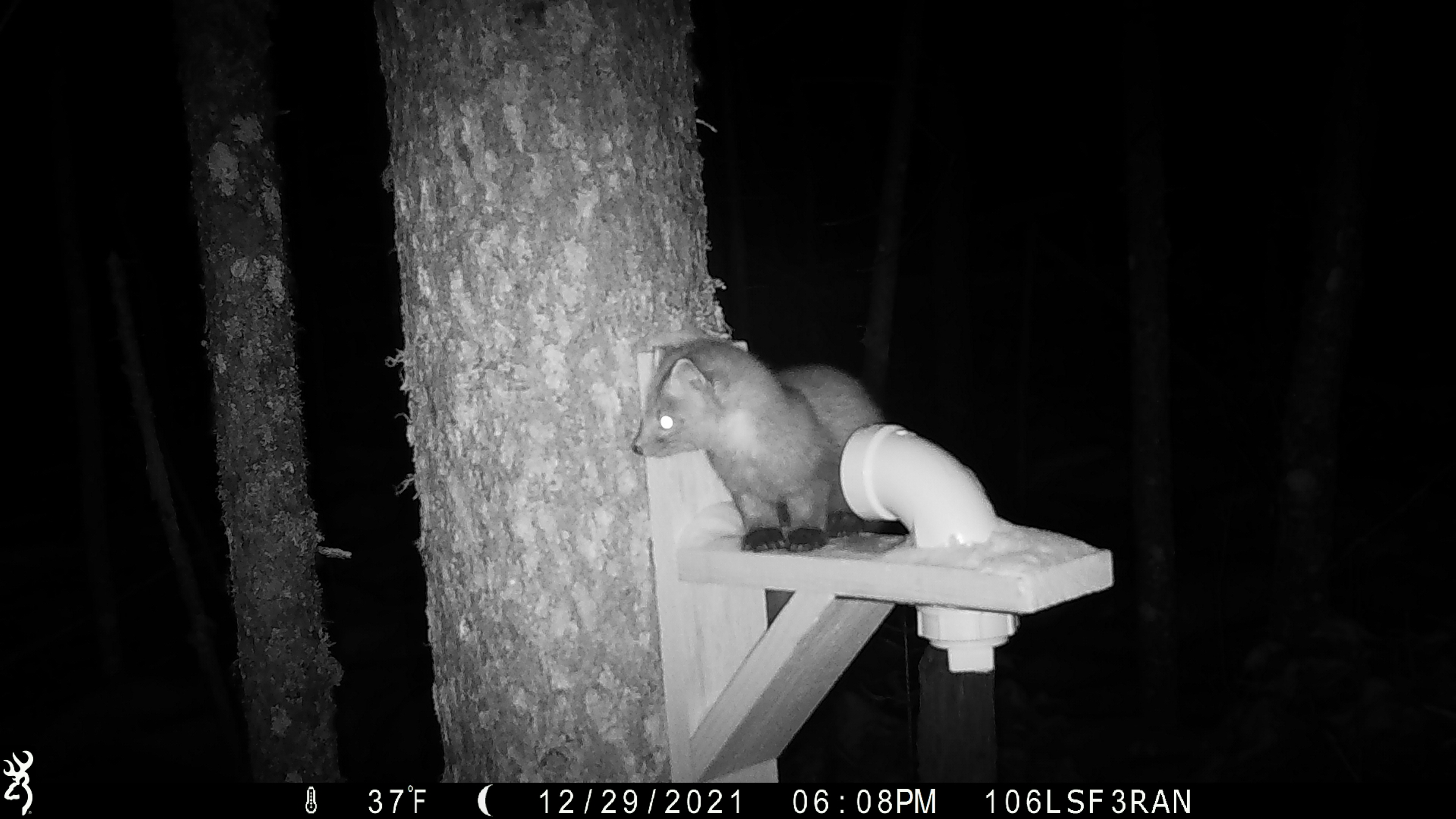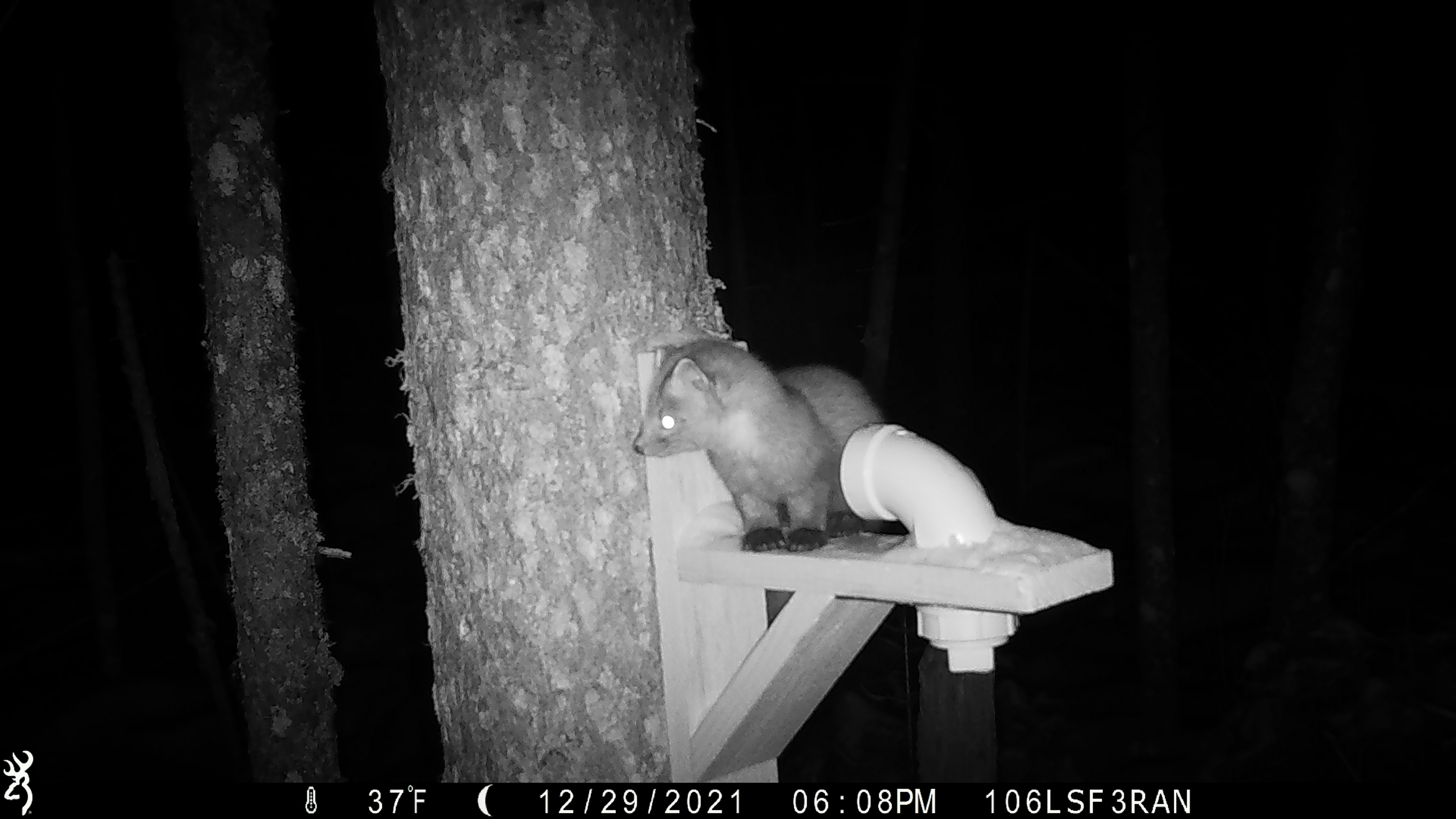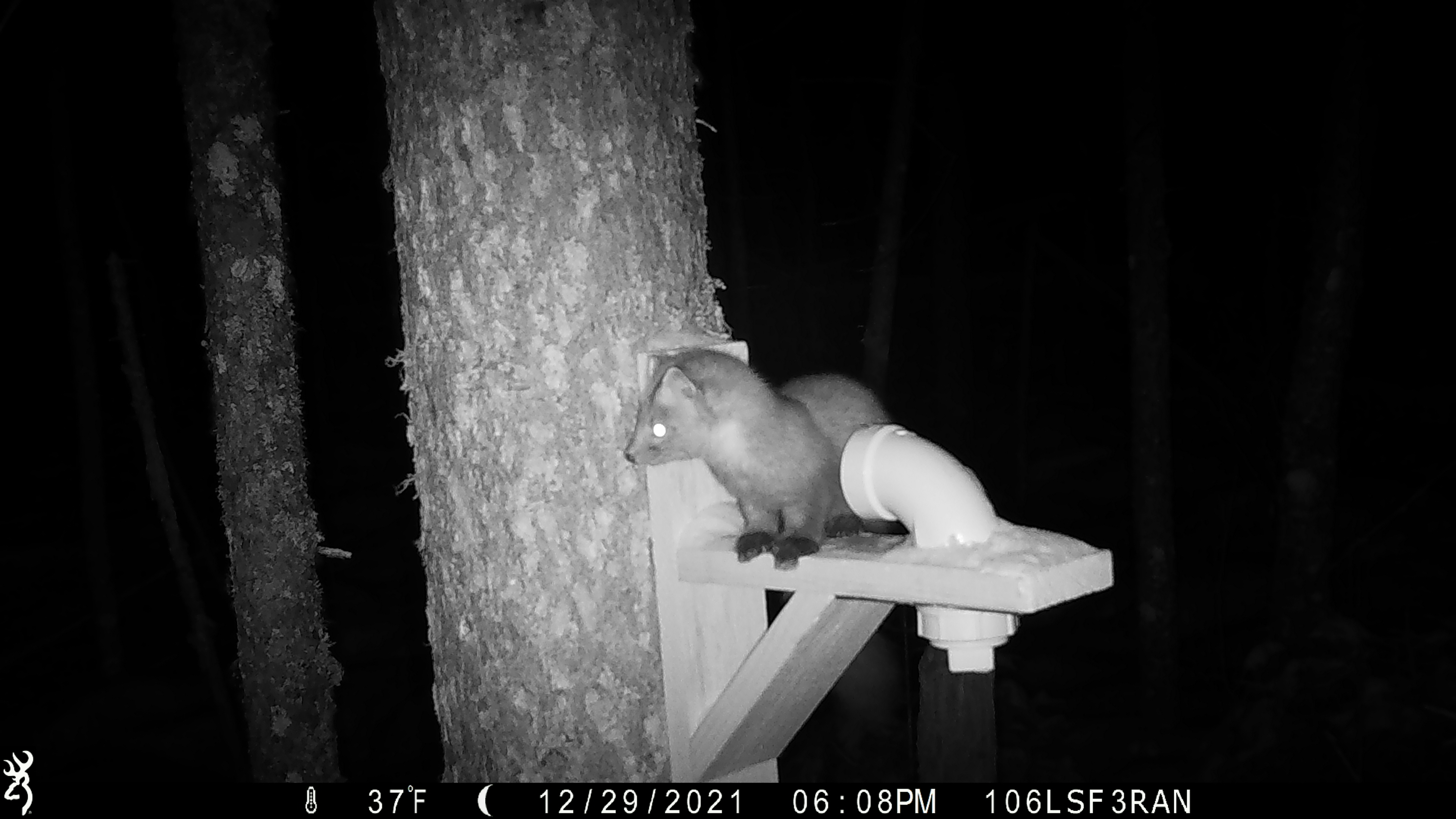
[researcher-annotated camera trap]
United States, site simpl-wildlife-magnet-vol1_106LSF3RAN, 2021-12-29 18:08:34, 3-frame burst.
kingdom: Animalia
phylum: Chordata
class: Mammalia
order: Carnivora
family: Mustelidae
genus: Martes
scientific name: Martes americana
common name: american marten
American marten (Martes americana).